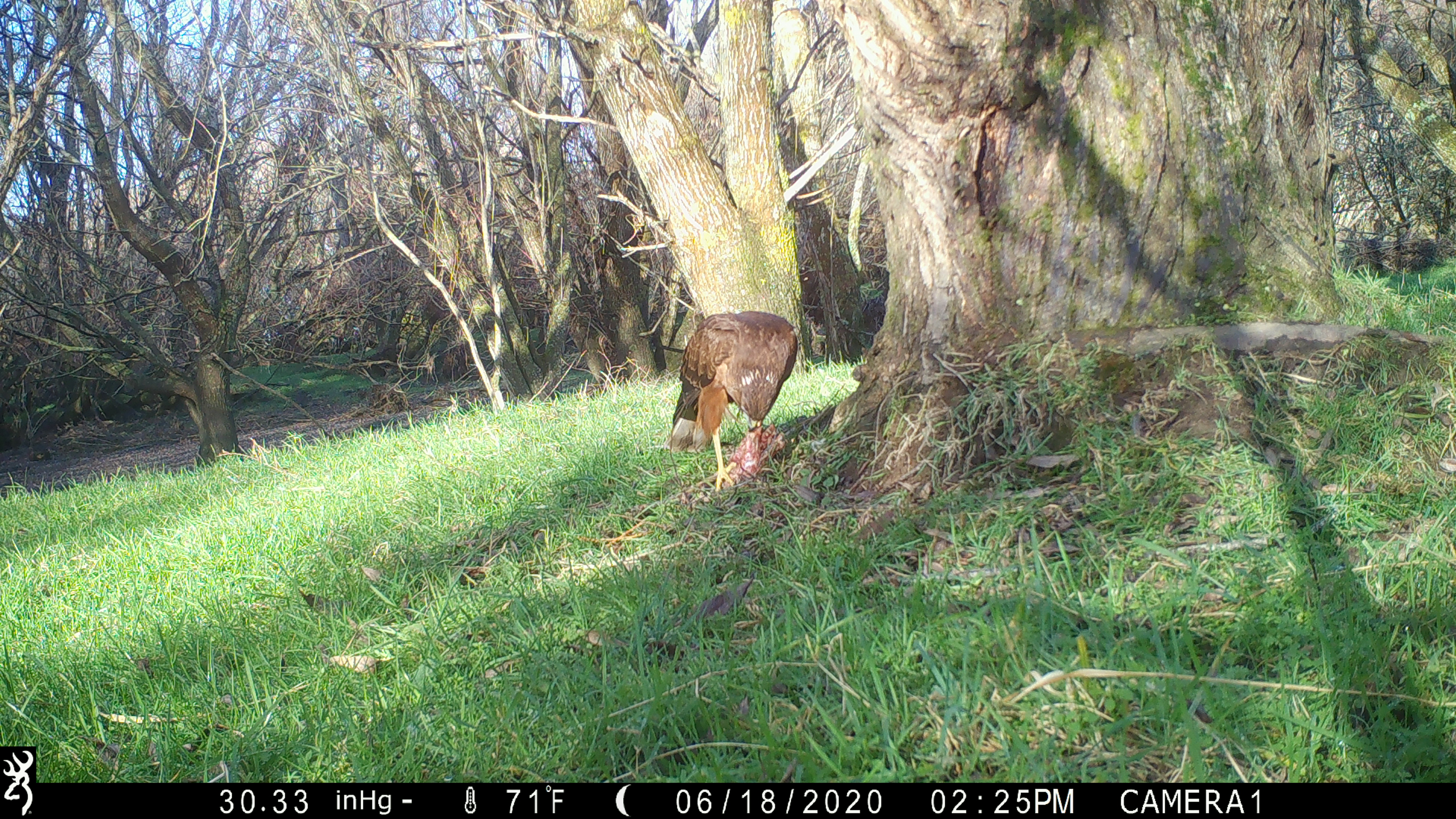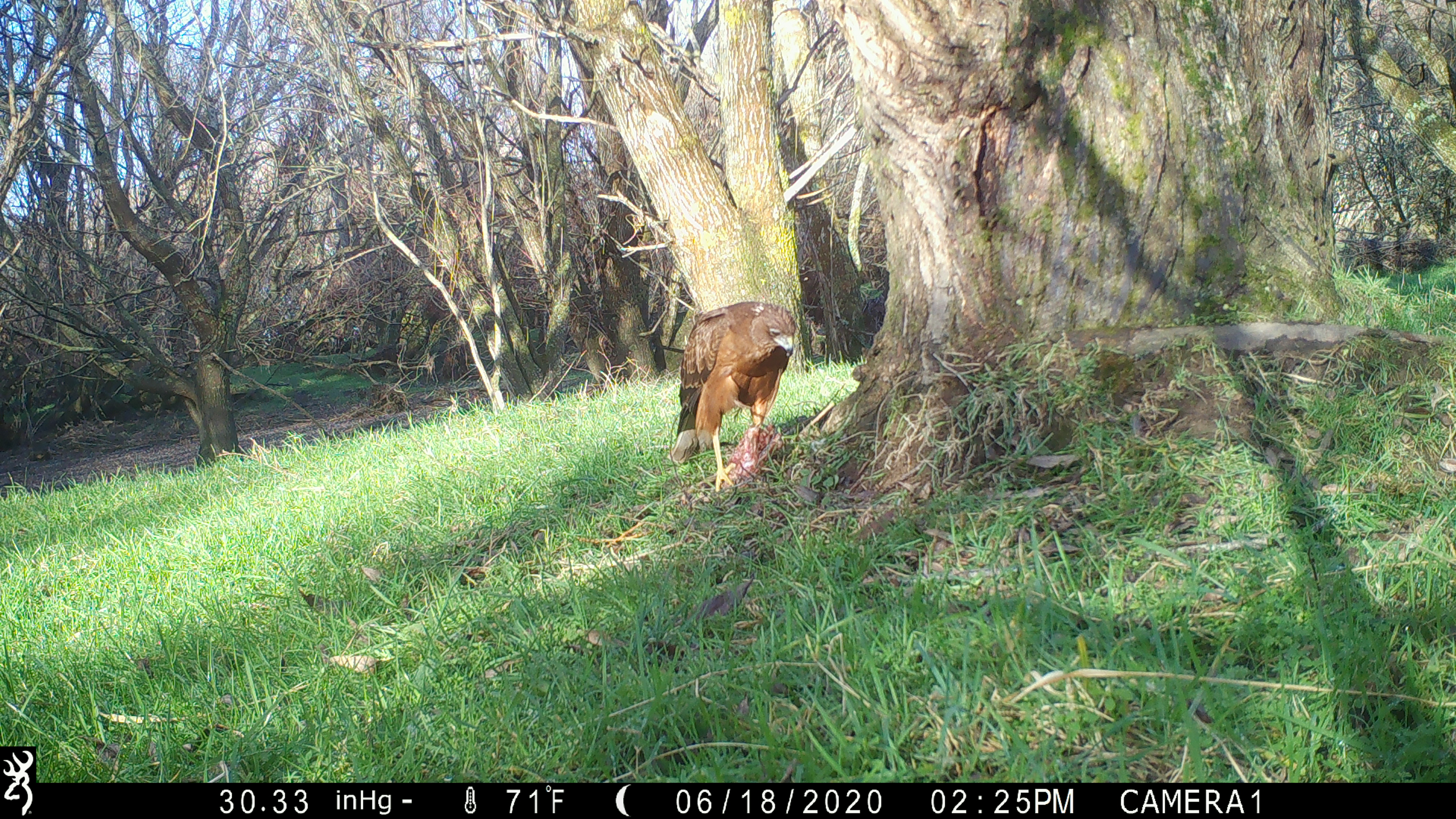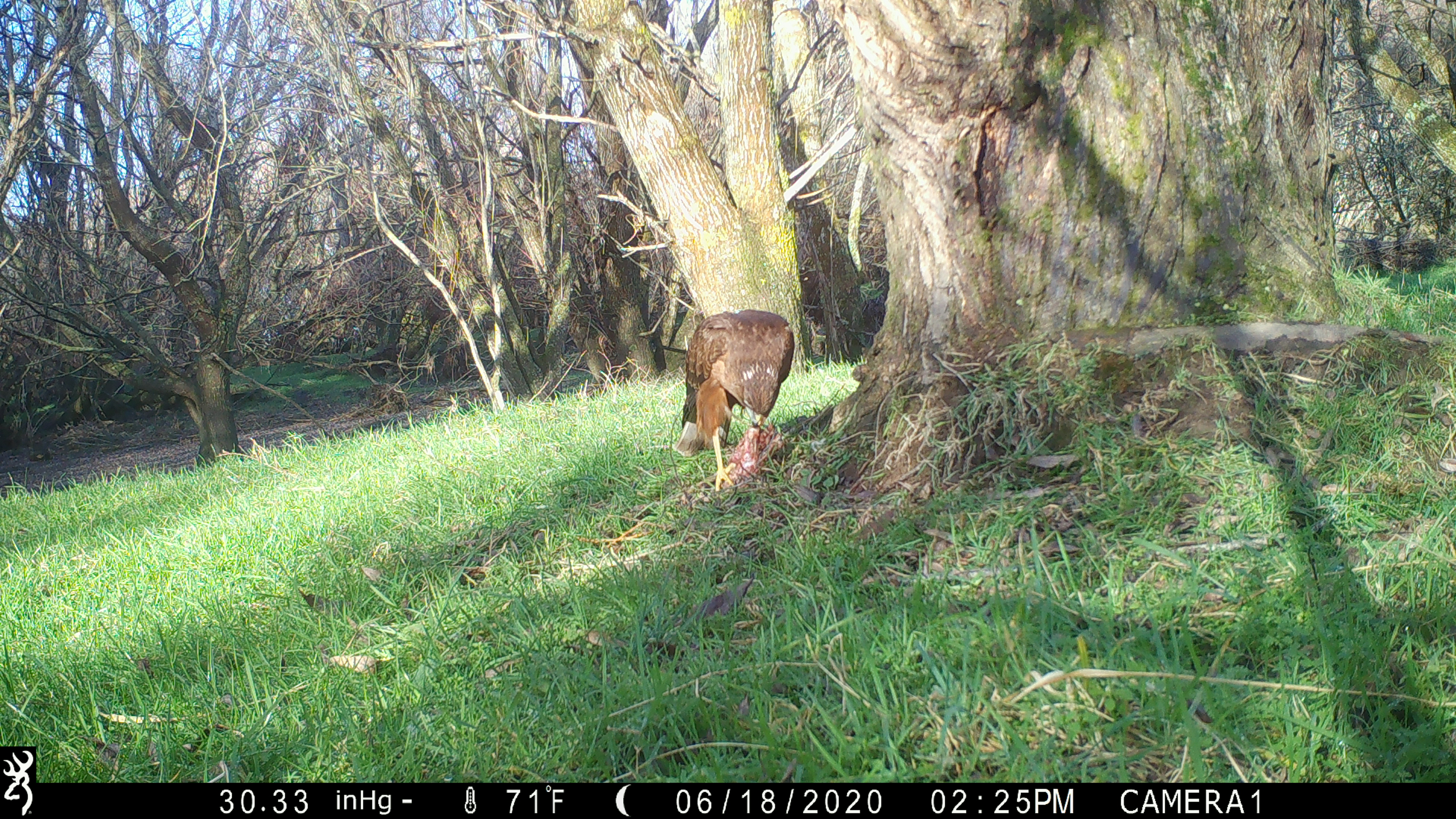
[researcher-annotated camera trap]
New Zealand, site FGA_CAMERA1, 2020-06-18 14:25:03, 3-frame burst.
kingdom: Animalia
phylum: Chordata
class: Aves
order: Accipitriformes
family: Accipitridae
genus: Circus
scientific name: Circus approximans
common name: swamp harrier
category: harrier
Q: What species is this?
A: Harrier (swamp harrier) (Circus approximans).